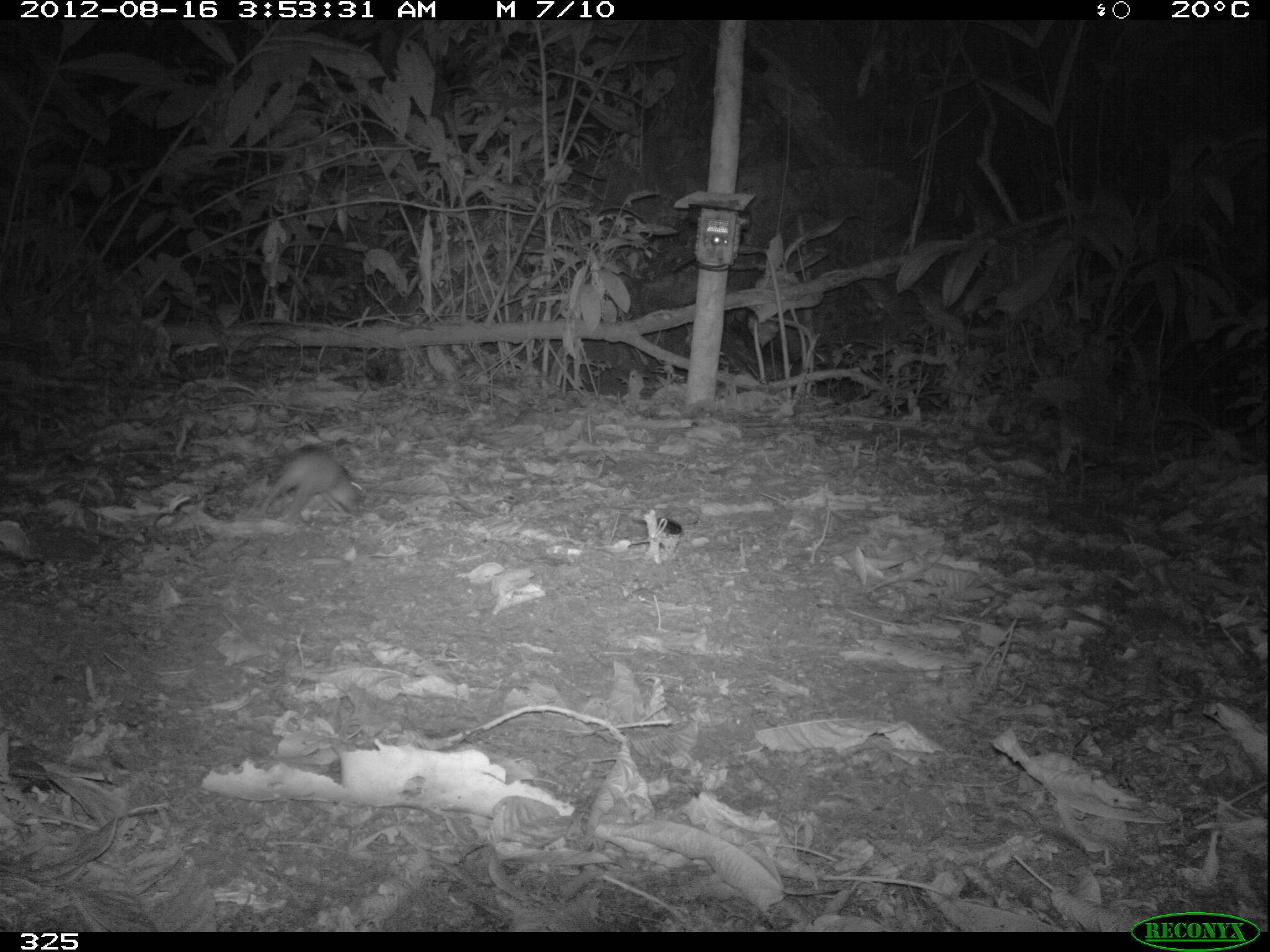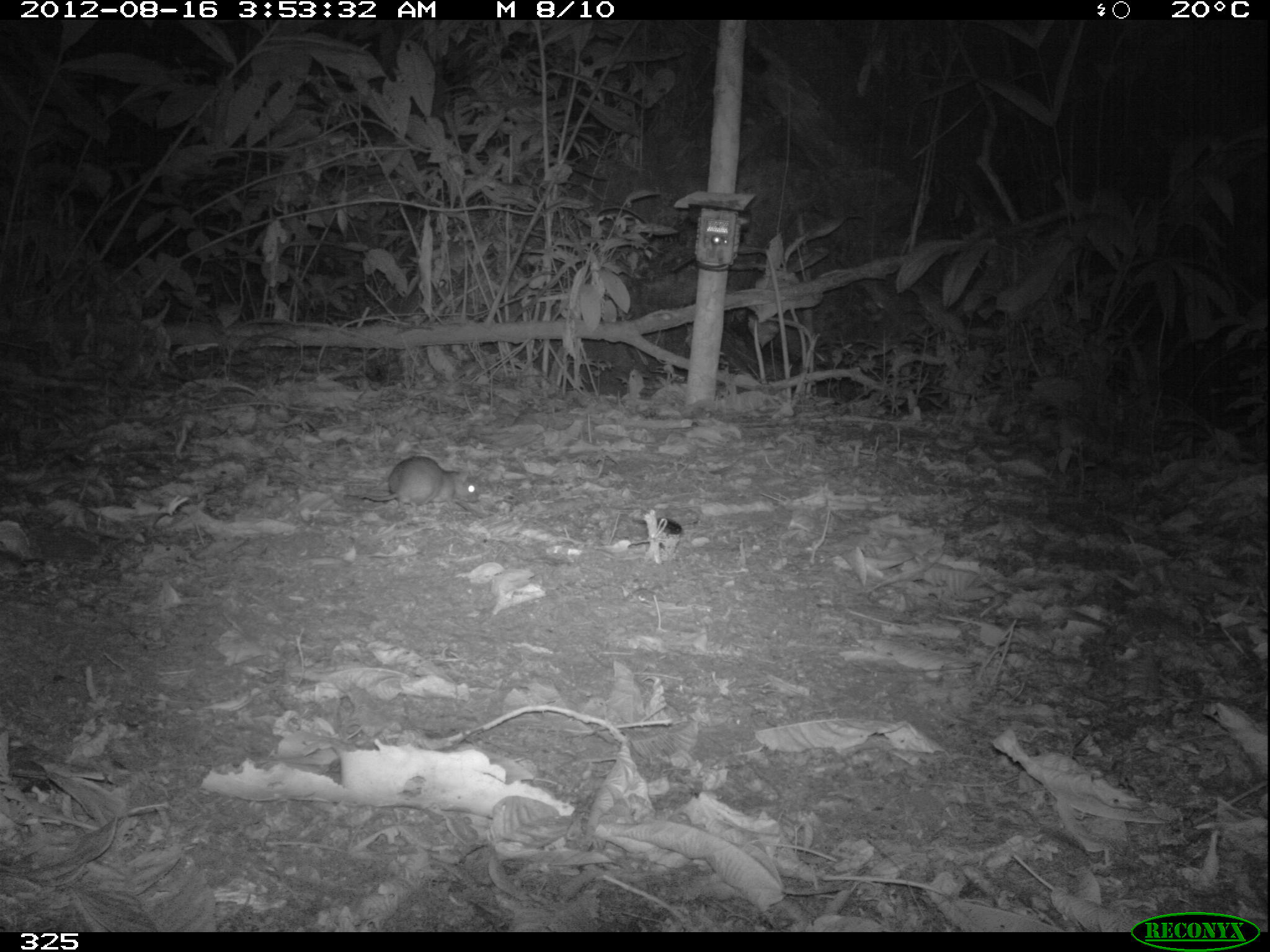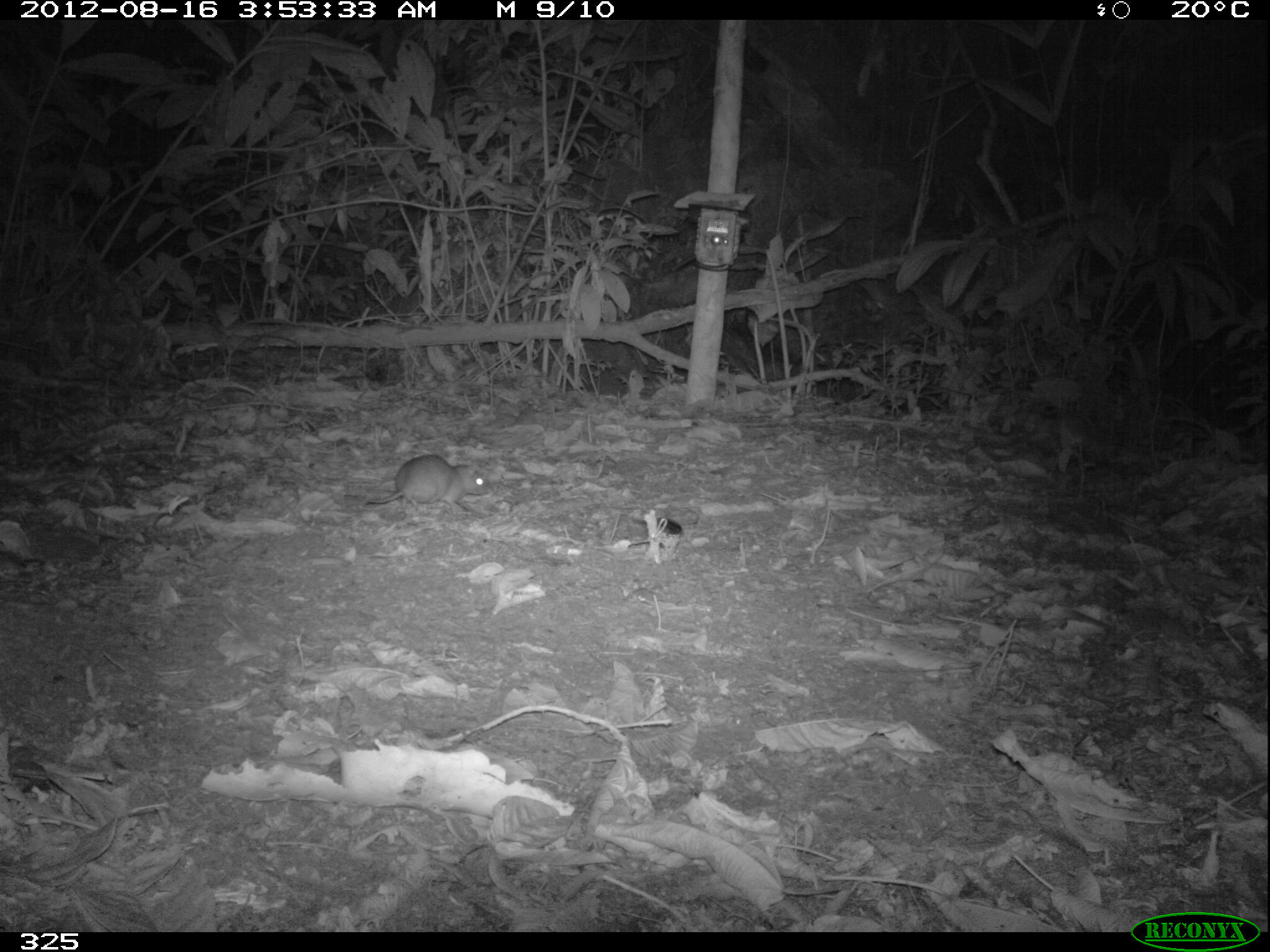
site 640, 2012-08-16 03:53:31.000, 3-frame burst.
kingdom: Animalia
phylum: Chordata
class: Mammalia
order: Rodentia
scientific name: Rodentia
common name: rodents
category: unknown rodent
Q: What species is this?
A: Unknown rodent (rodents) (Rodentia).